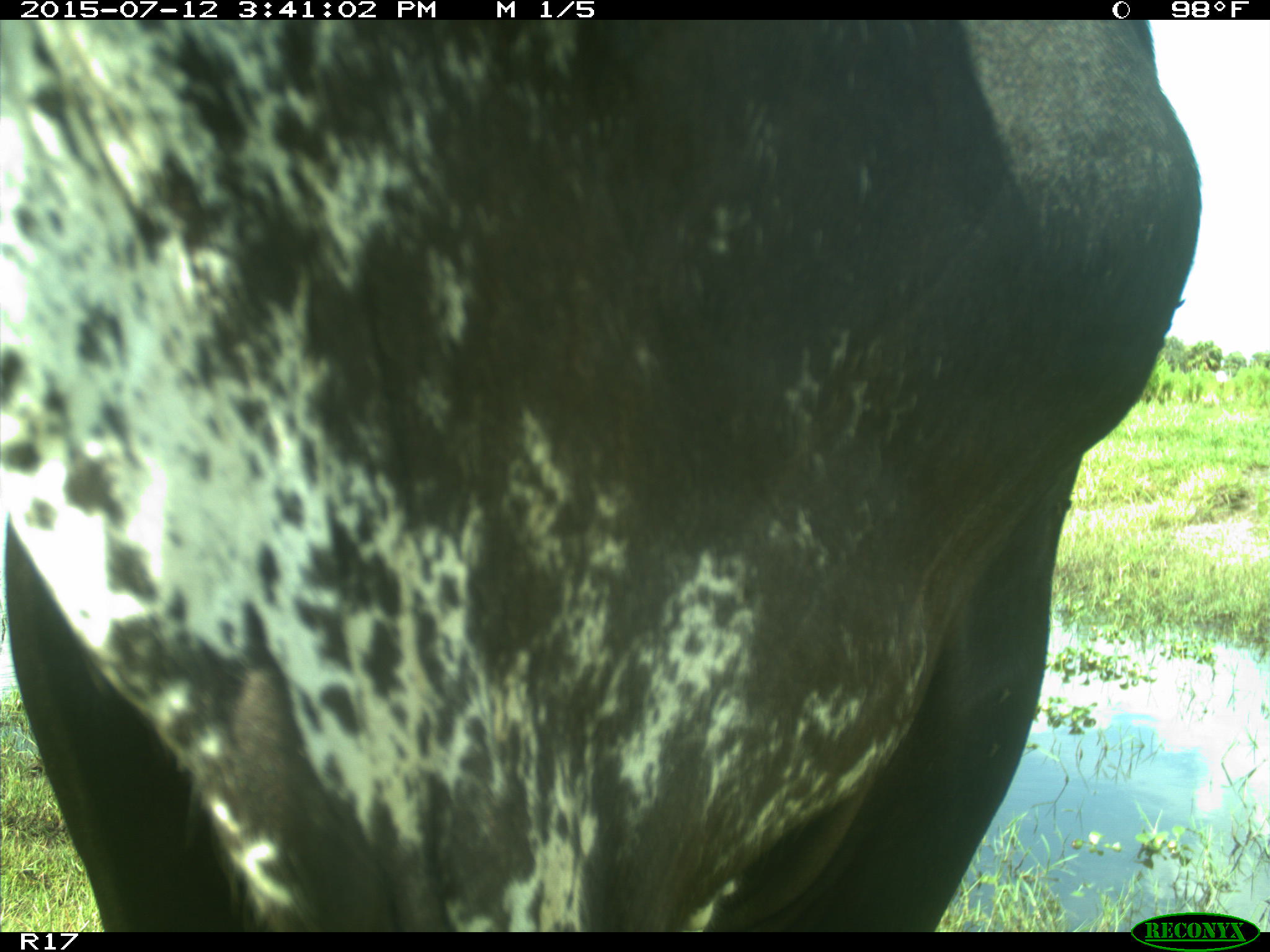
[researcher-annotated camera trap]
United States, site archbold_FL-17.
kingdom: Animalia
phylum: Chordata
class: Mammalia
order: Artiodactyla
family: Bovidae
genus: Bos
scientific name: Bos taurus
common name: domestic cow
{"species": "Bos taurus (domestic cow)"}